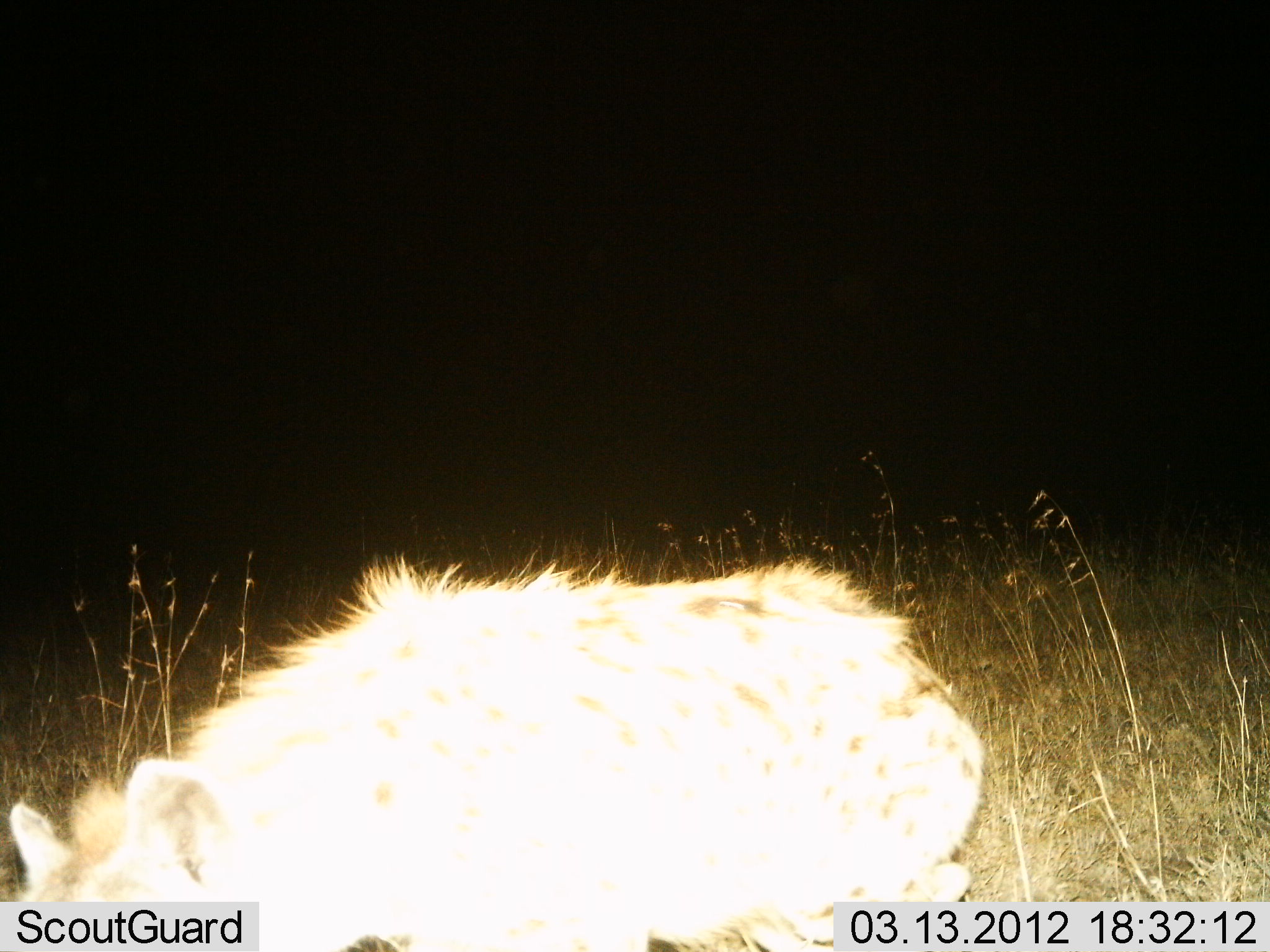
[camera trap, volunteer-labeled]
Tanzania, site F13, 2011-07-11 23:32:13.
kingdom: Animalia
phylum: Chordata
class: Mammalia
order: Carnivora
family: Hyaenidae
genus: Crocuta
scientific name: Crocuta crocuta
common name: spotted hyena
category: hyenaspotted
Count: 1.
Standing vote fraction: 45%.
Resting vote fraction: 18%.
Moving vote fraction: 27%.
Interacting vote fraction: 9%.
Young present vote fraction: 0%.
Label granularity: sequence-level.